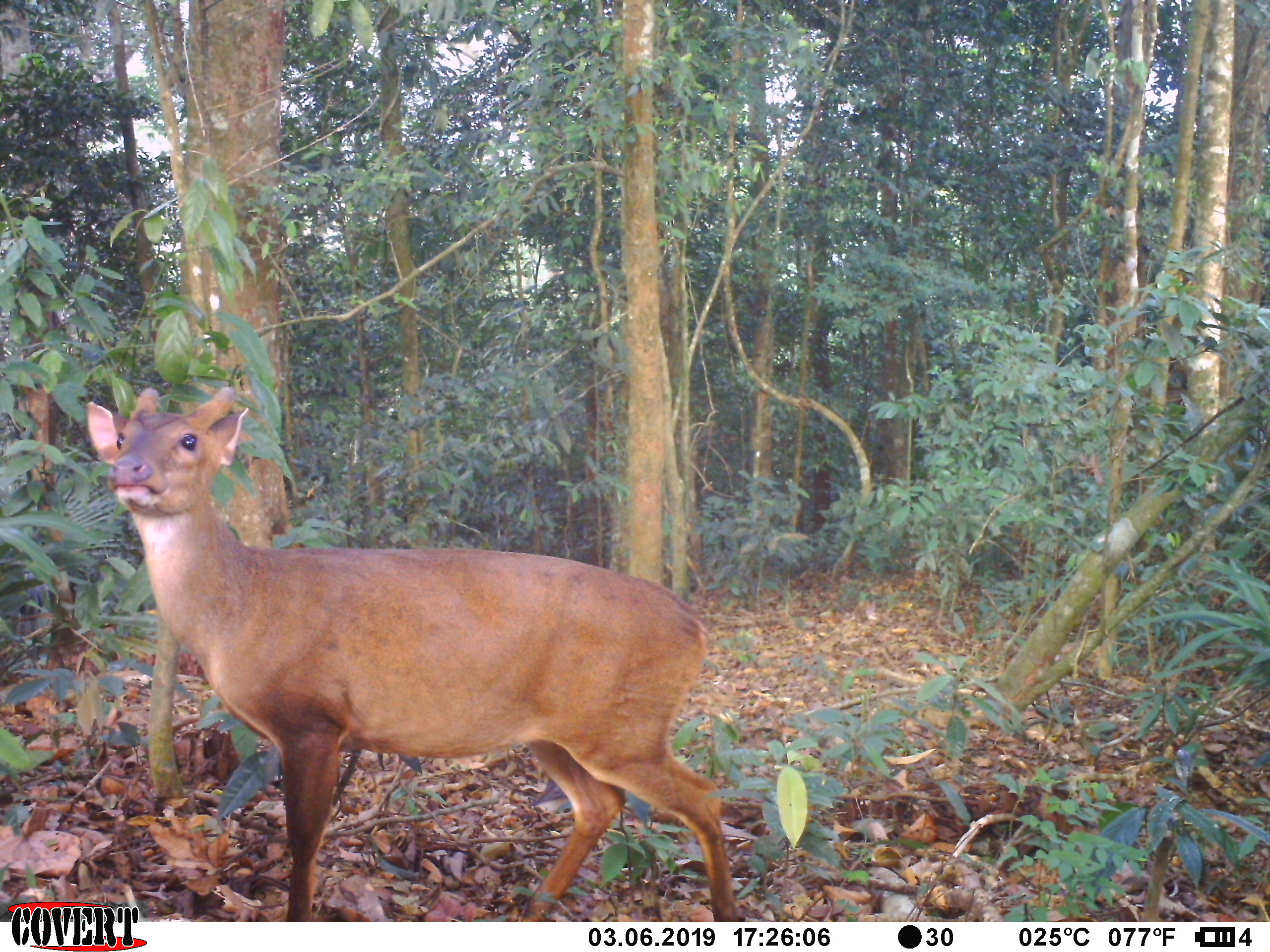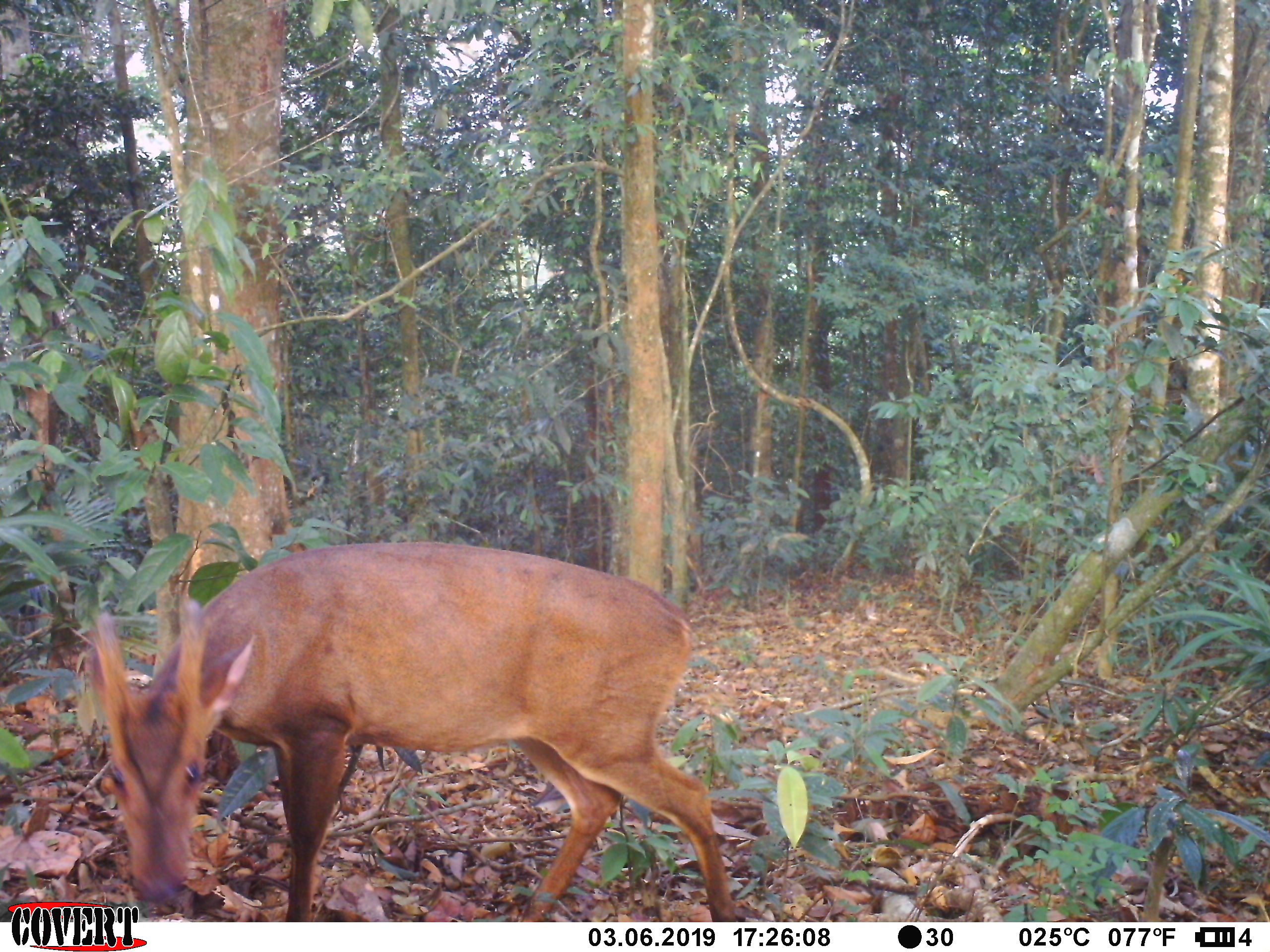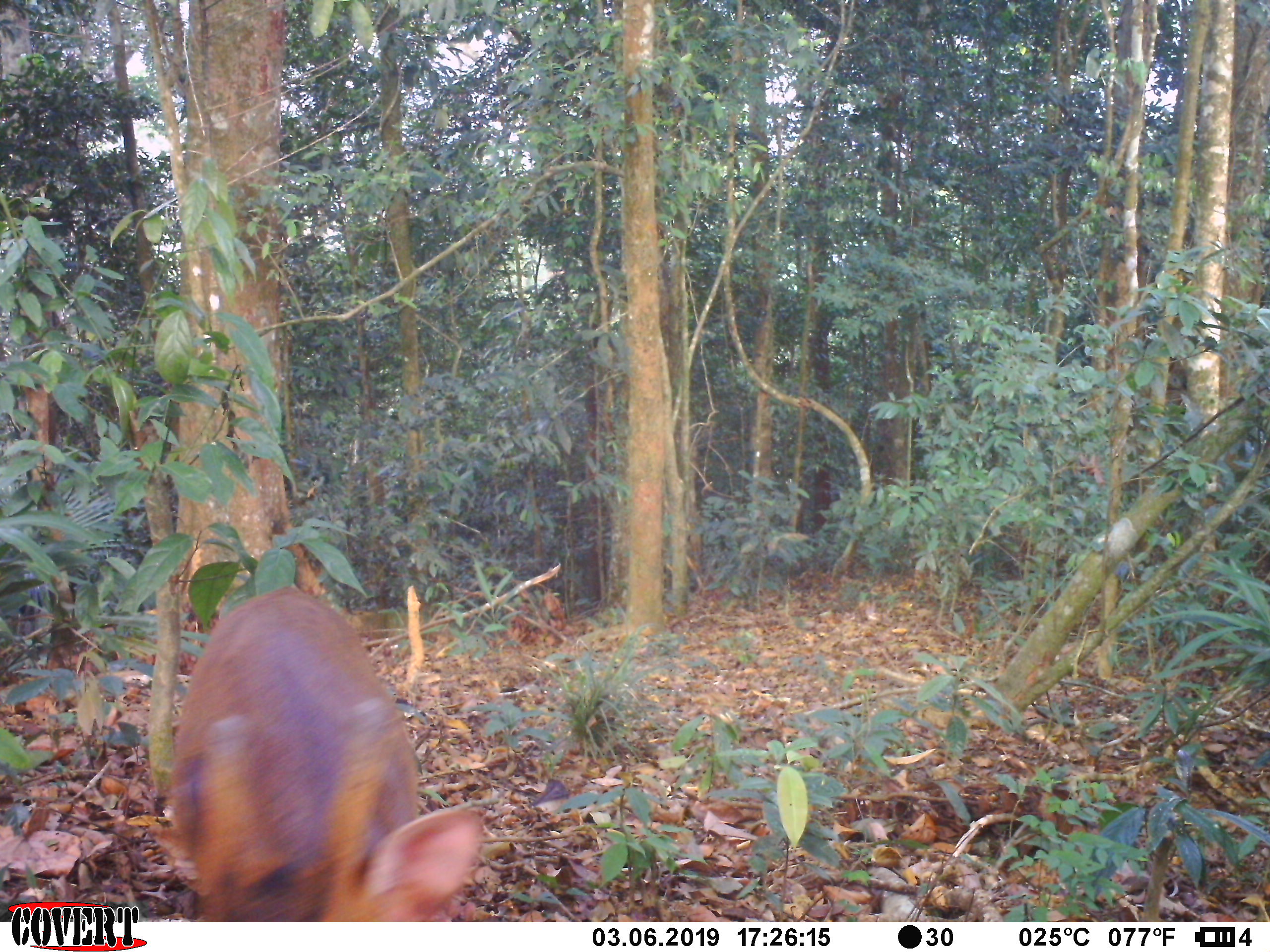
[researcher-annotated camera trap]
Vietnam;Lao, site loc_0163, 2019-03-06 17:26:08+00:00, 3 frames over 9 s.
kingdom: Animalia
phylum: Chordata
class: Mammalia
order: Artiodactyla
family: Cervidae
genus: Muntiacus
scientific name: Muntiacus vuquangensis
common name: large-antlered muntjac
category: large antlered muntjac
Large antlered muntjac (large-antlered muntjac) (Muntiacus vuquangensis). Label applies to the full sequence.